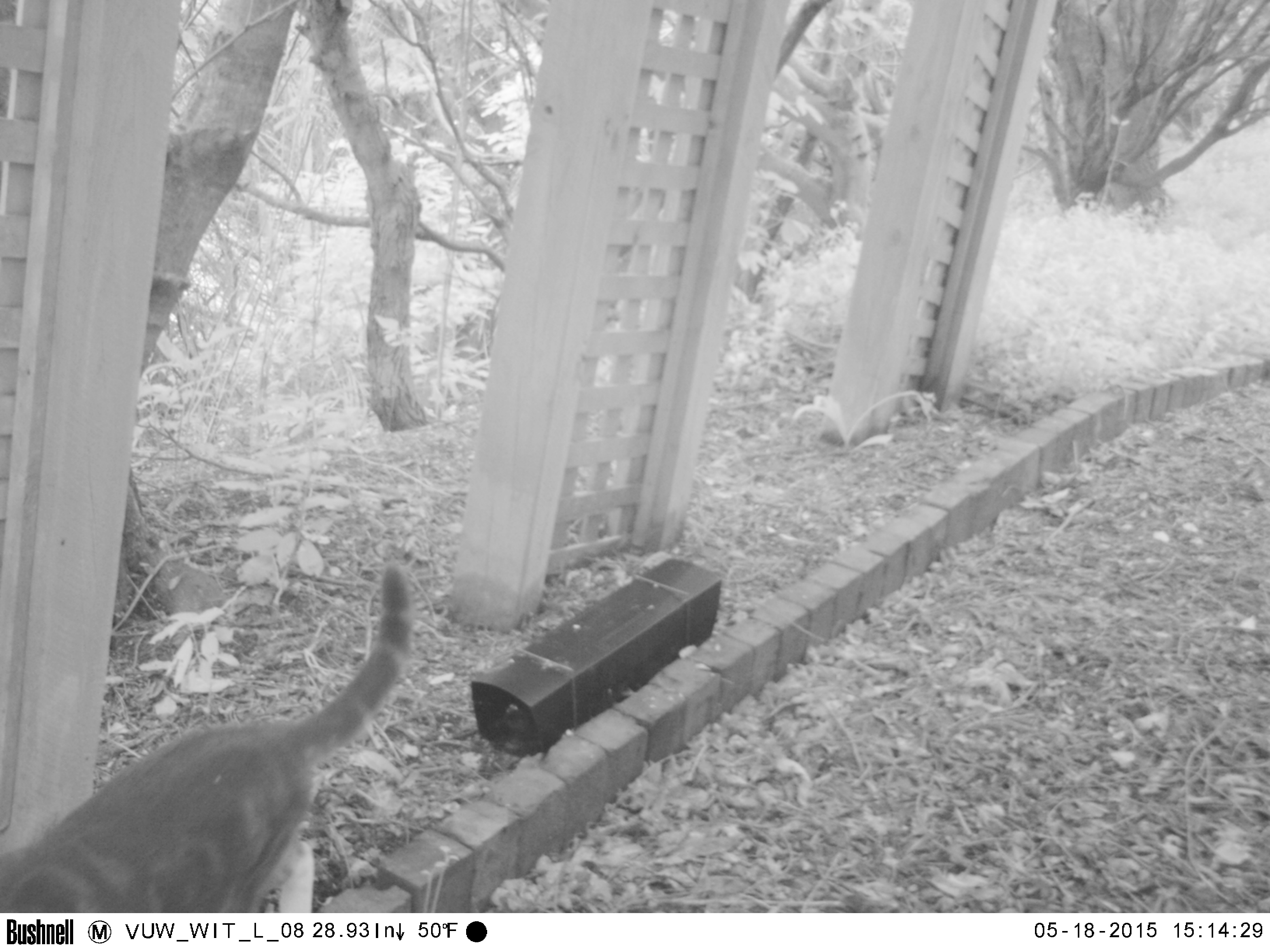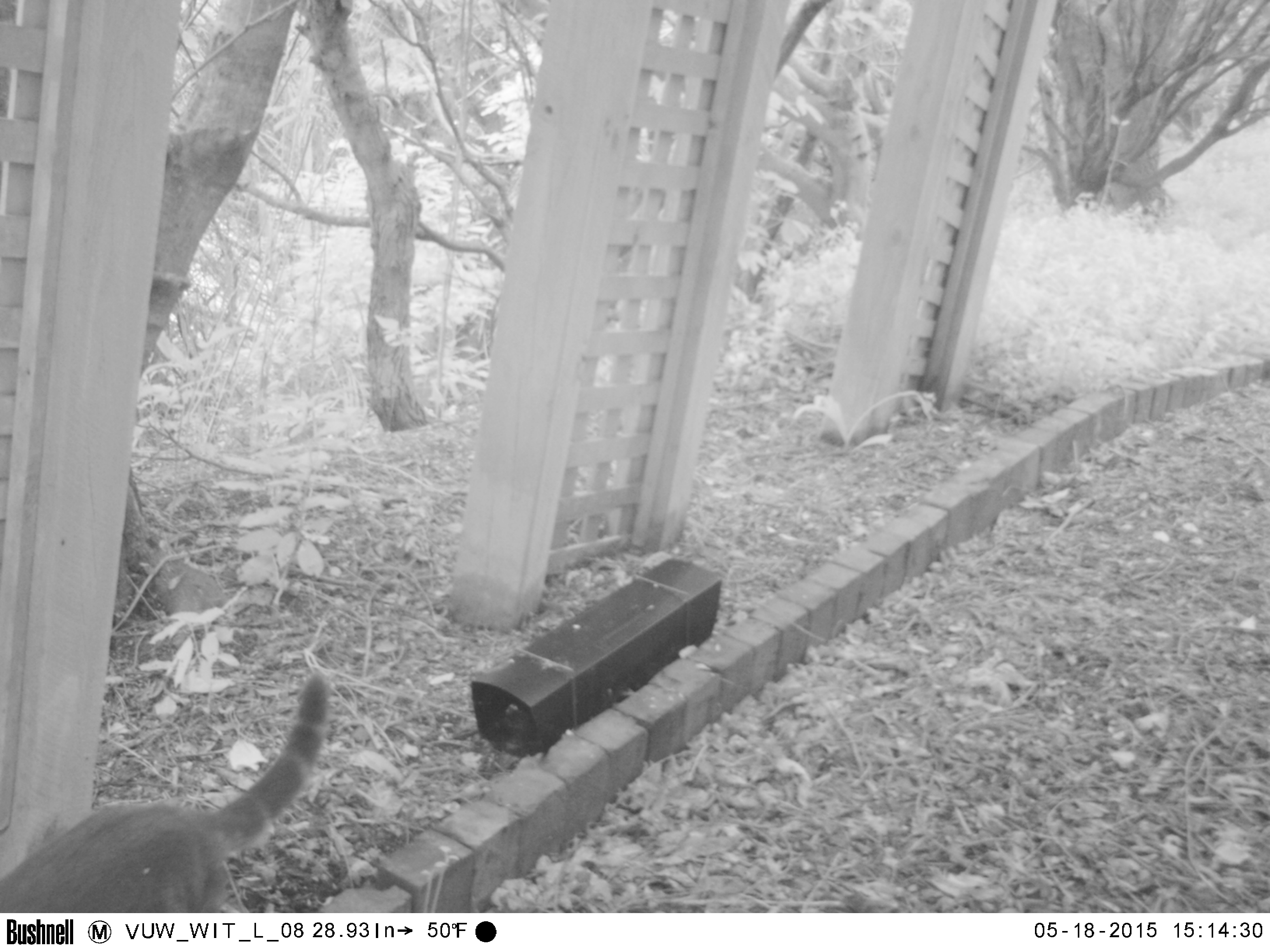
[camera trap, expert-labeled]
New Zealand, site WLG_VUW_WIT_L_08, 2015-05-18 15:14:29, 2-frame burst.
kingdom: Animalia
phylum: Chordata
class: Mammalia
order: Carnivora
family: Felidae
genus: Felis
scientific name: Felis catus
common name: domestic cat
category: cat